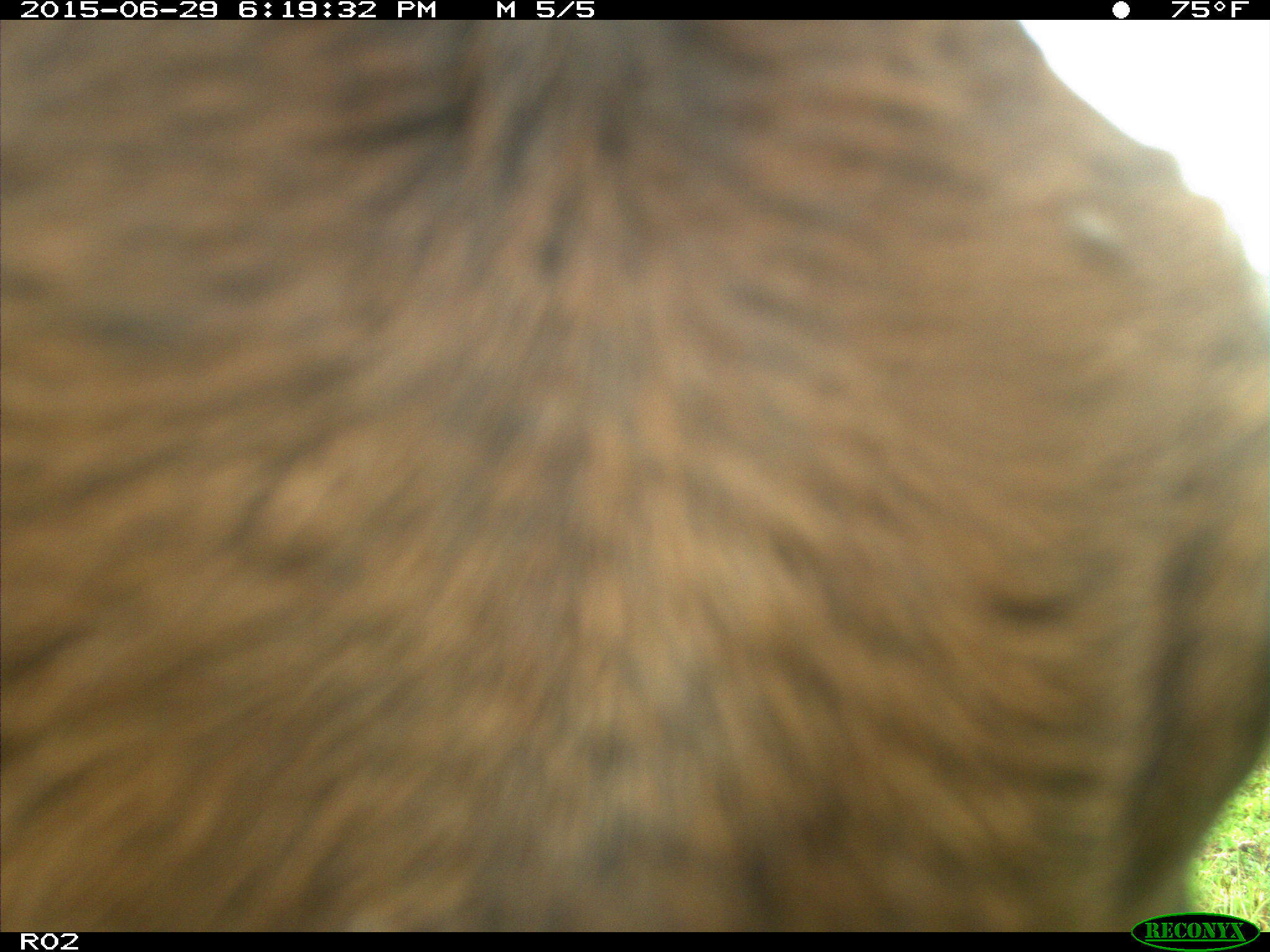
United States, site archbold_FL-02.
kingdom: Animalia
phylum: Chordata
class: Mammalia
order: Artiodactyla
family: Bovidae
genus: Bos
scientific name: Bos taurus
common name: domestic cow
Bos taurus (domestic cow).